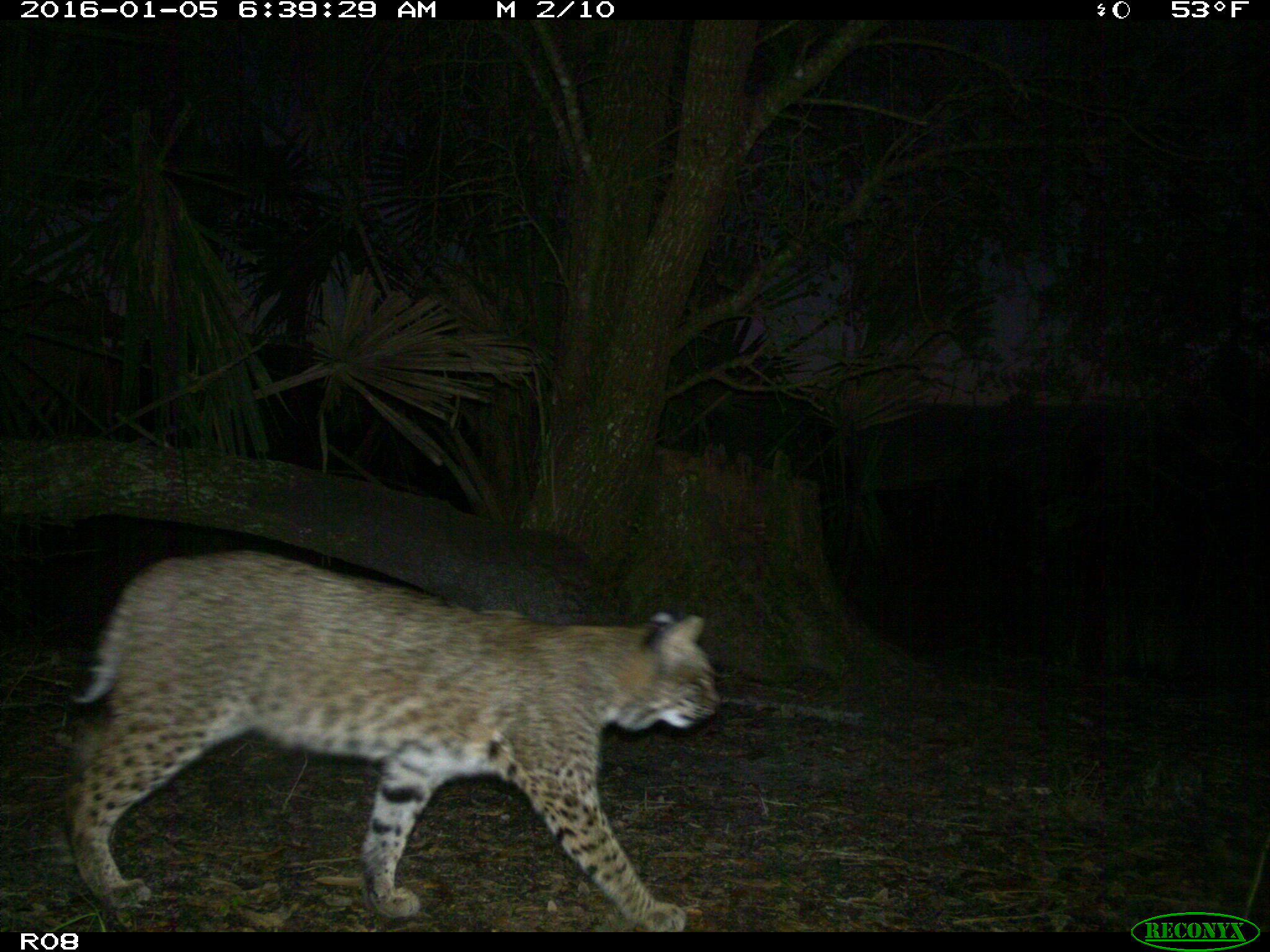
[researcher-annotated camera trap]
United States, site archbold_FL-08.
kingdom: Animalia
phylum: Chordata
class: Mammalia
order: Carnivora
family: Felidae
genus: Lynx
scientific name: Lynx rufus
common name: bobcat